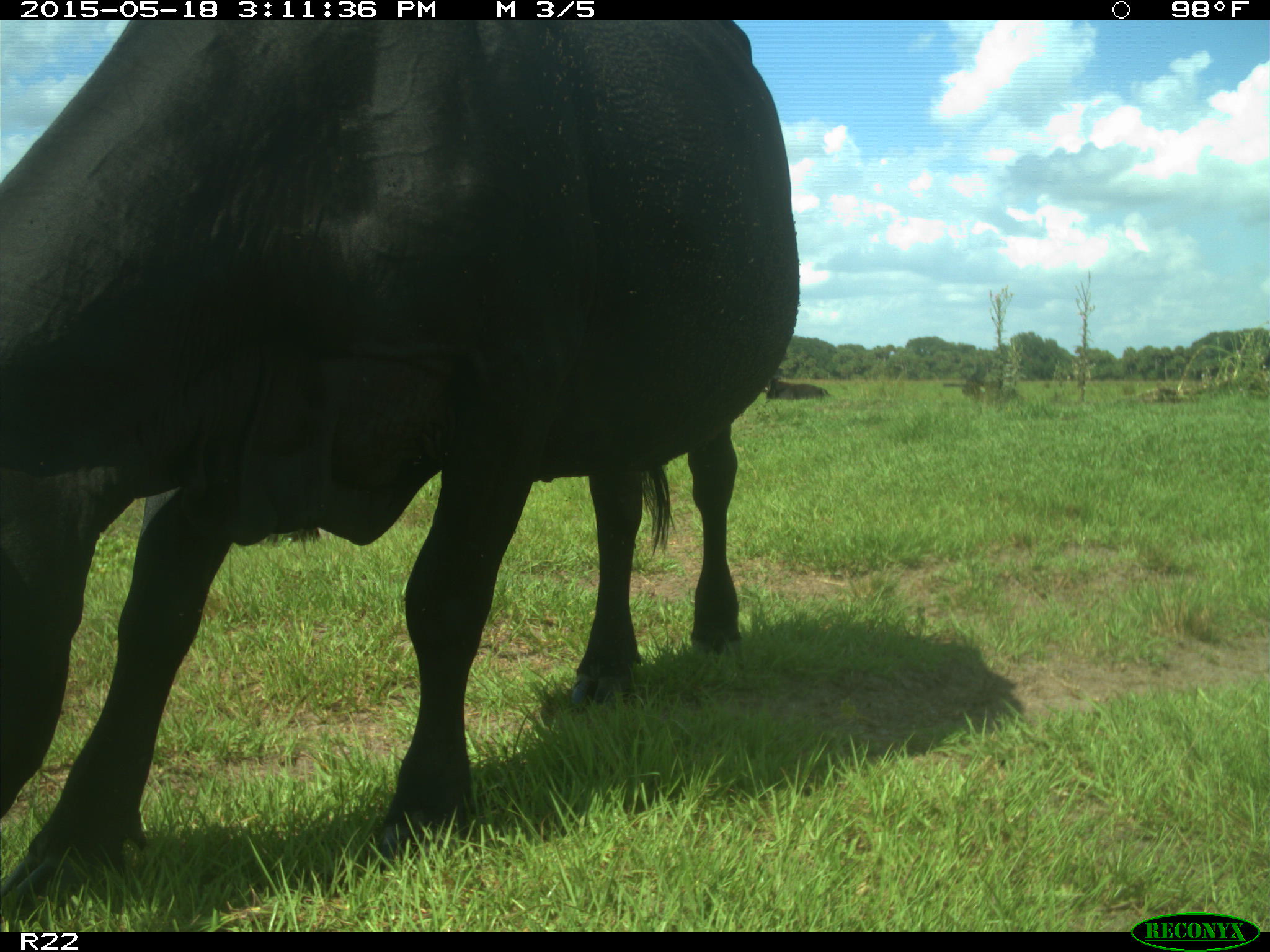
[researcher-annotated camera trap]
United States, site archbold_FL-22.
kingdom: Animalia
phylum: Chordata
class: Mammalia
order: Artiodactyla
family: Bovidae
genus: Bos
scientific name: Bos taurus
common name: domestic cow